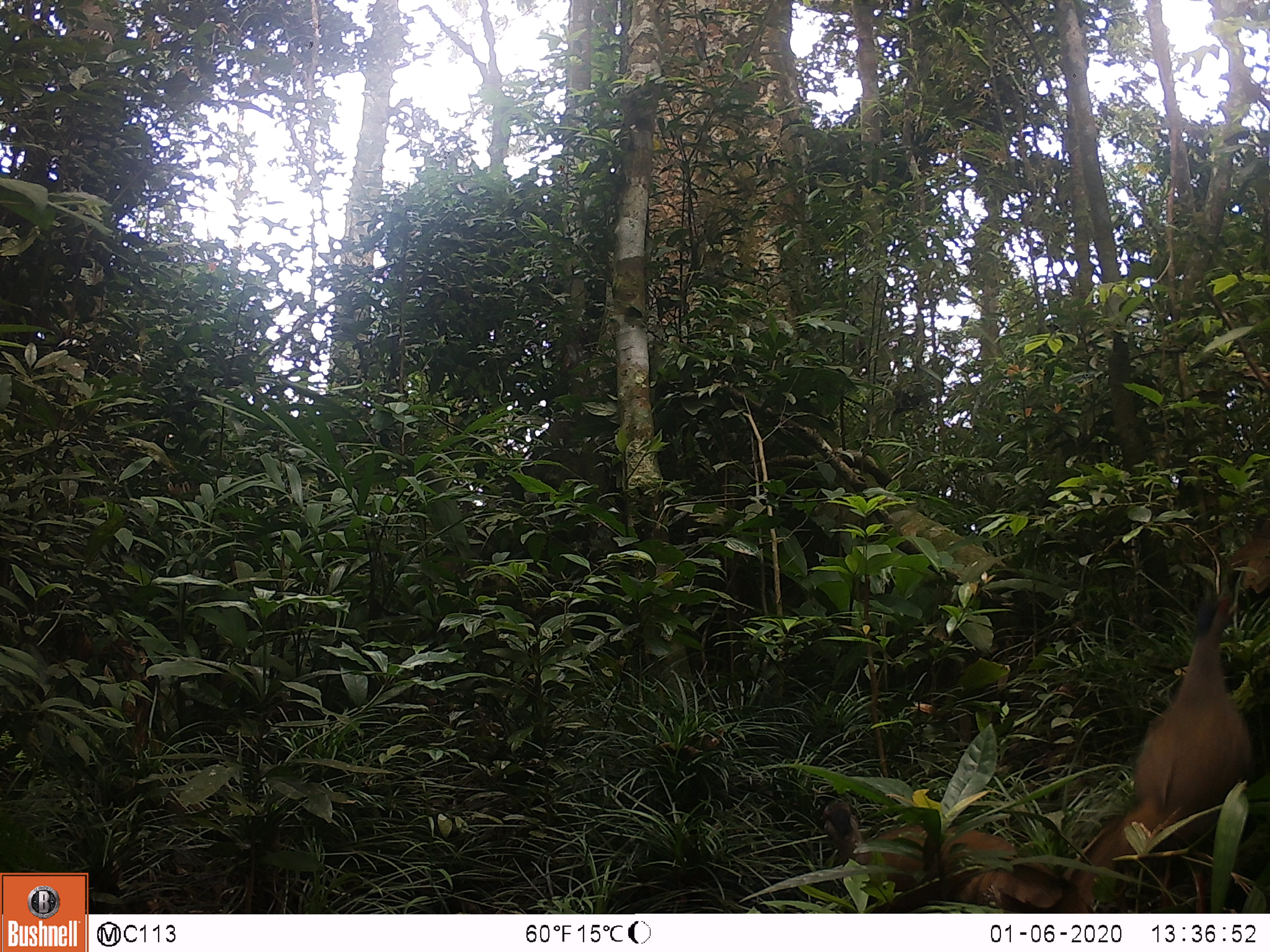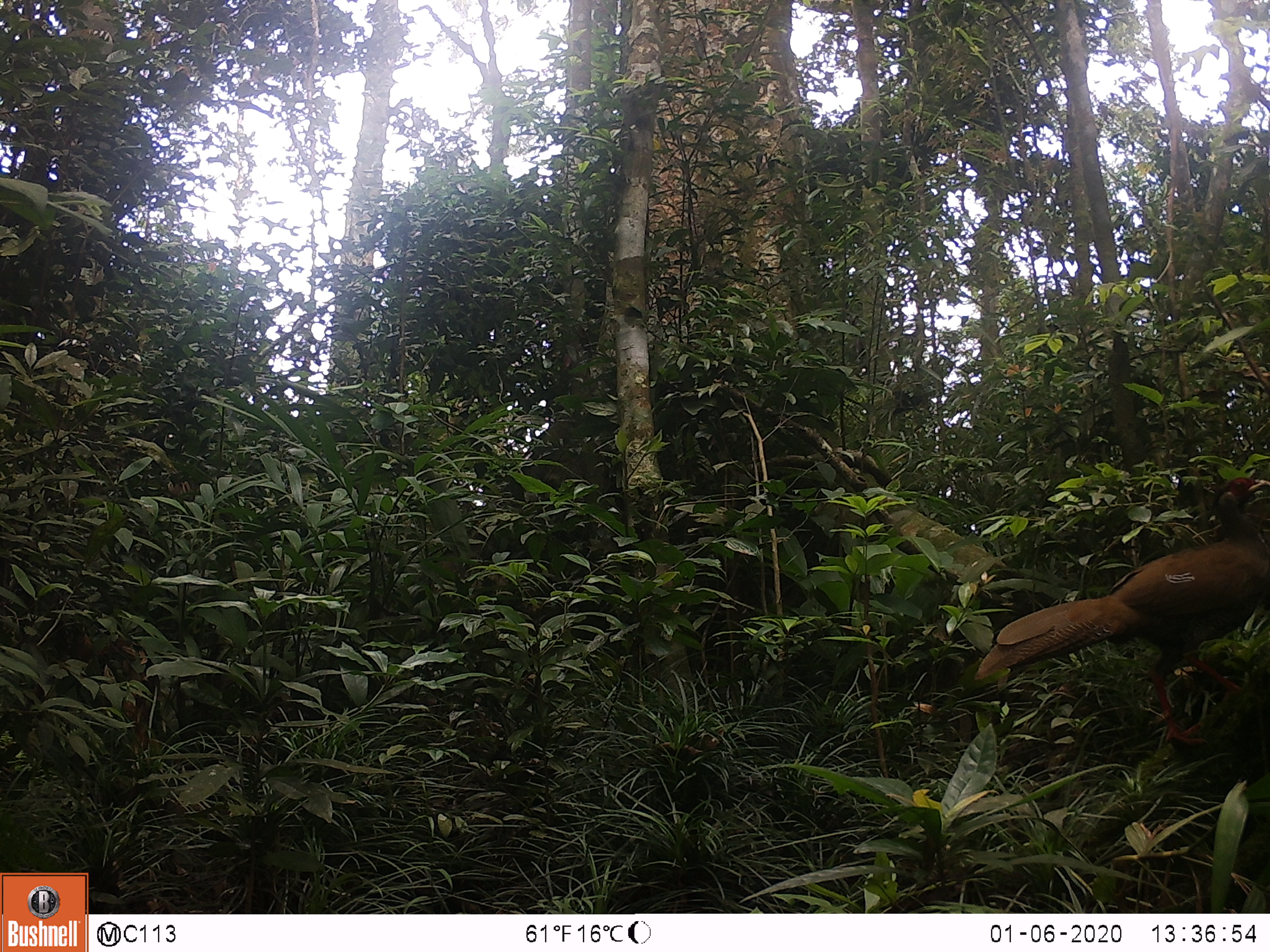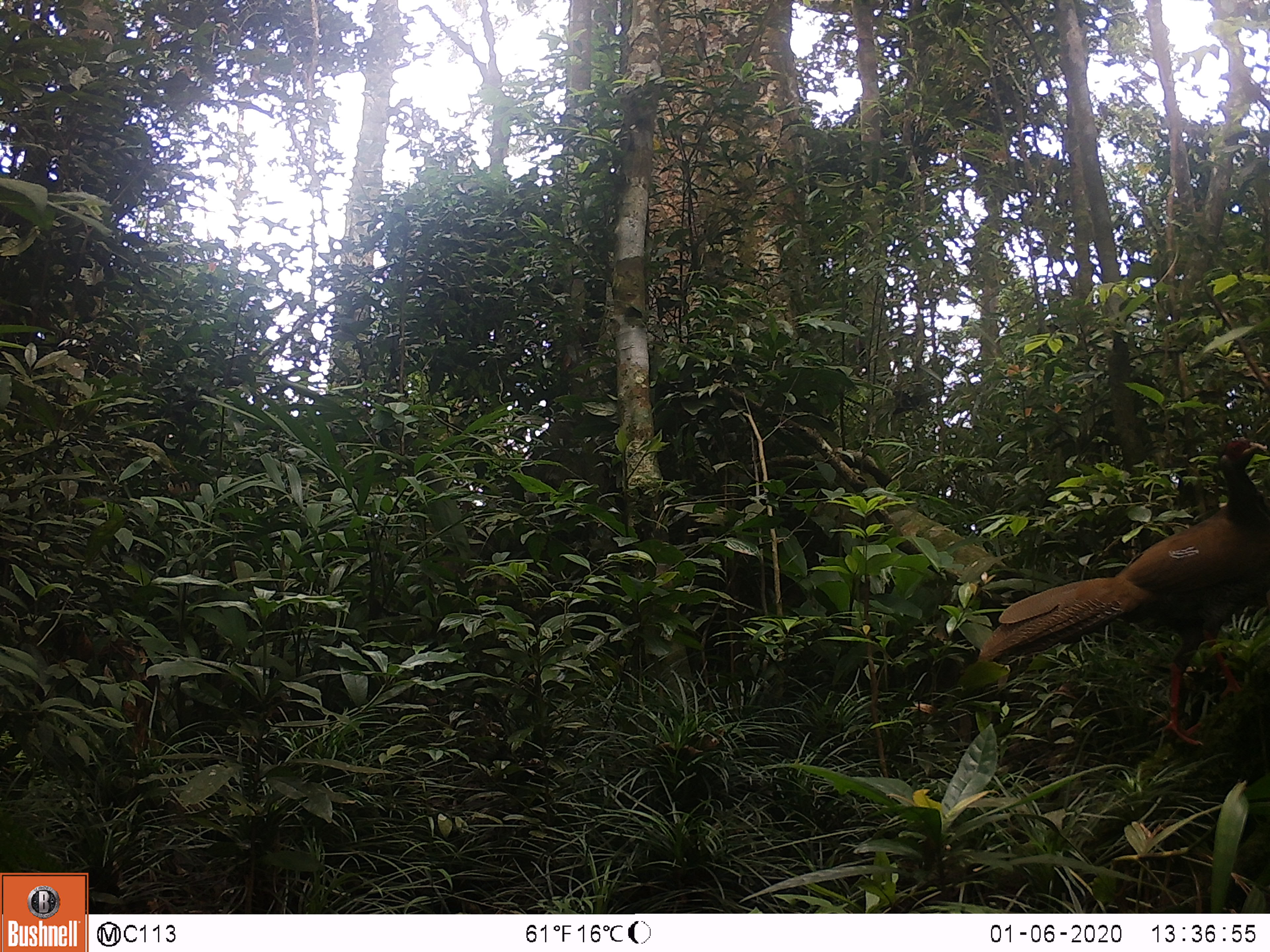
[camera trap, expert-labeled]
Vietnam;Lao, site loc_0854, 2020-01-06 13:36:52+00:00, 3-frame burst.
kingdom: Animalia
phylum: Chordata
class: Aves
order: Galliformes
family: Phasianidae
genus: Lophura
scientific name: Lophura nycthemera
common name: silver pheasant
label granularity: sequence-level